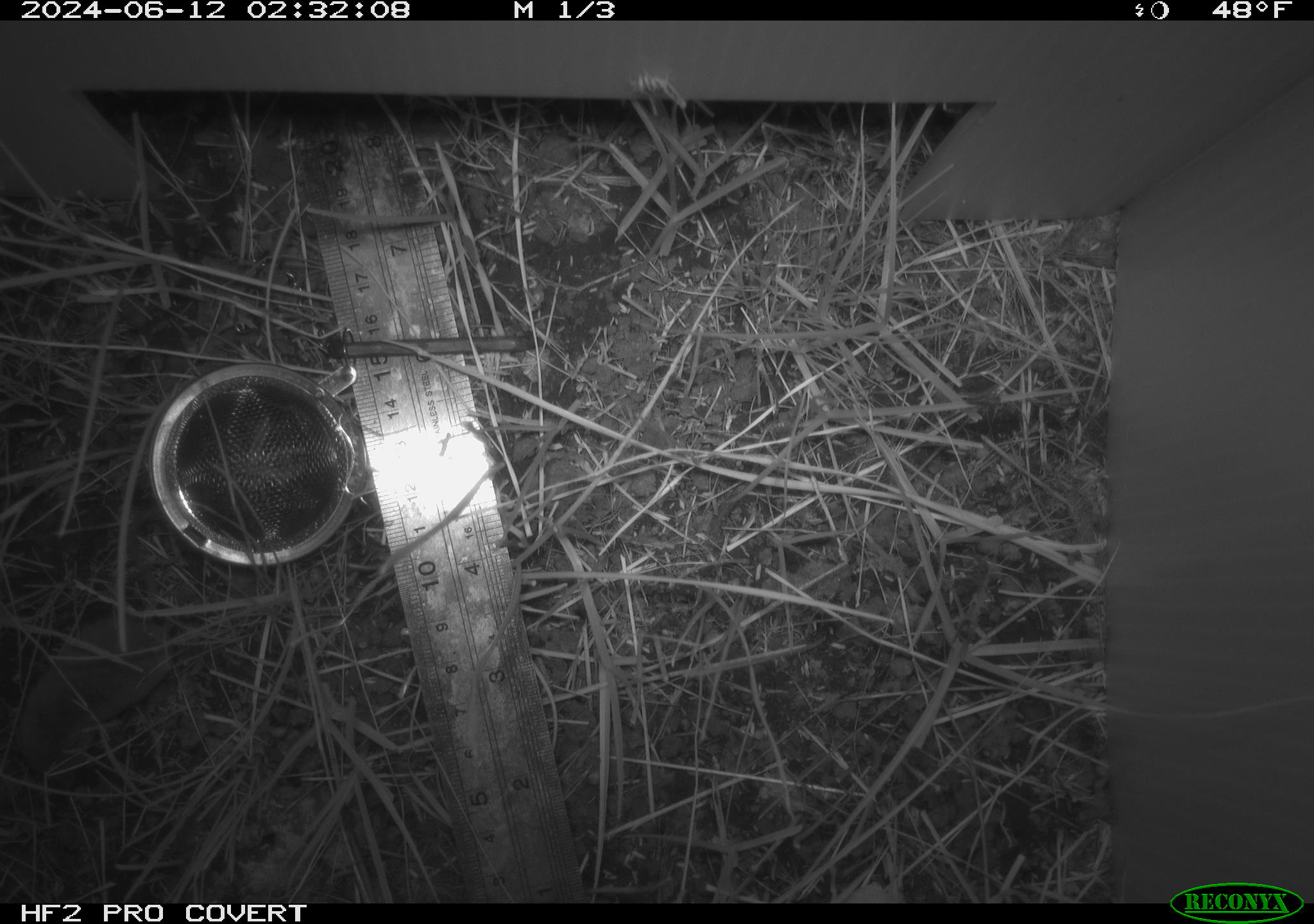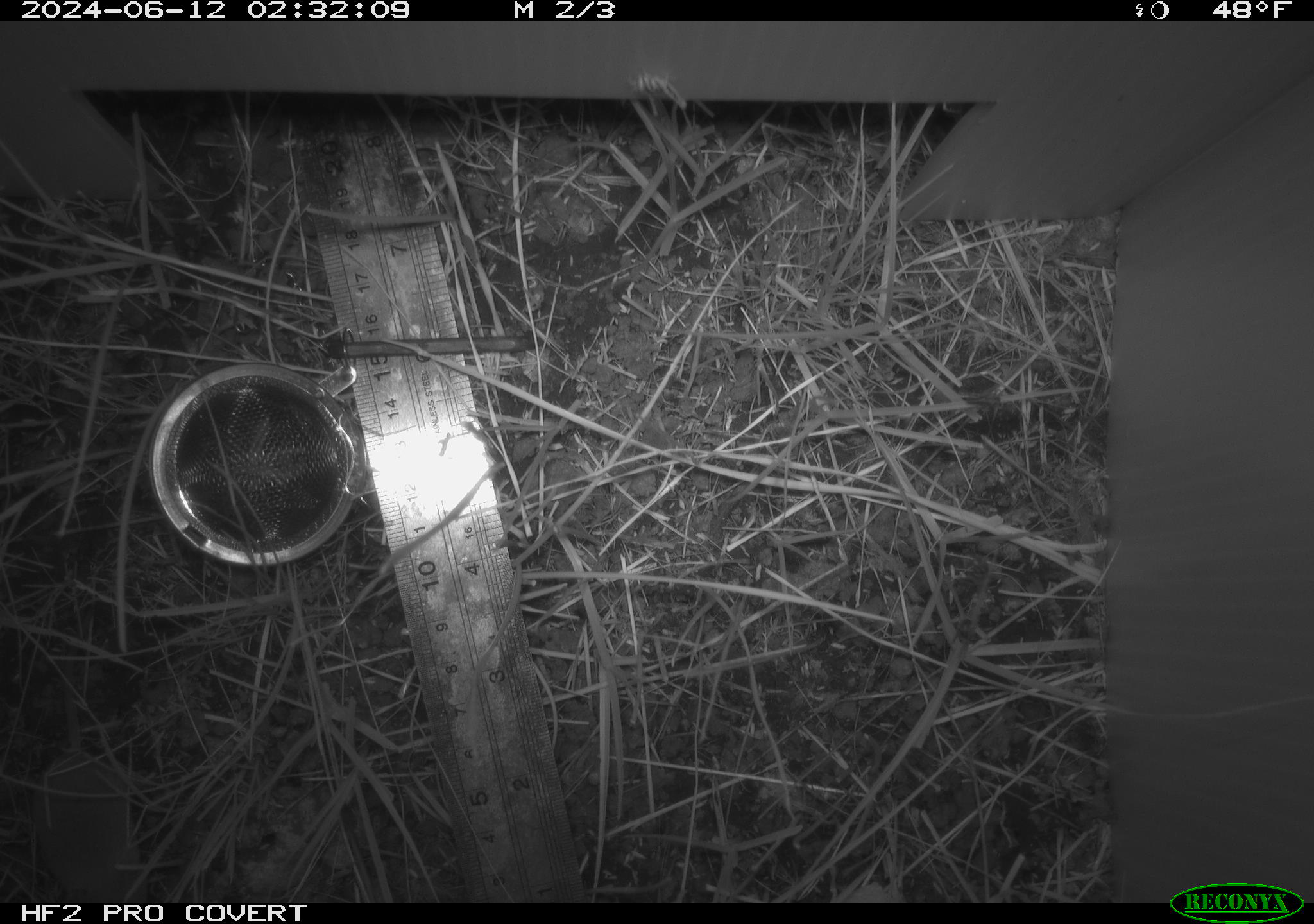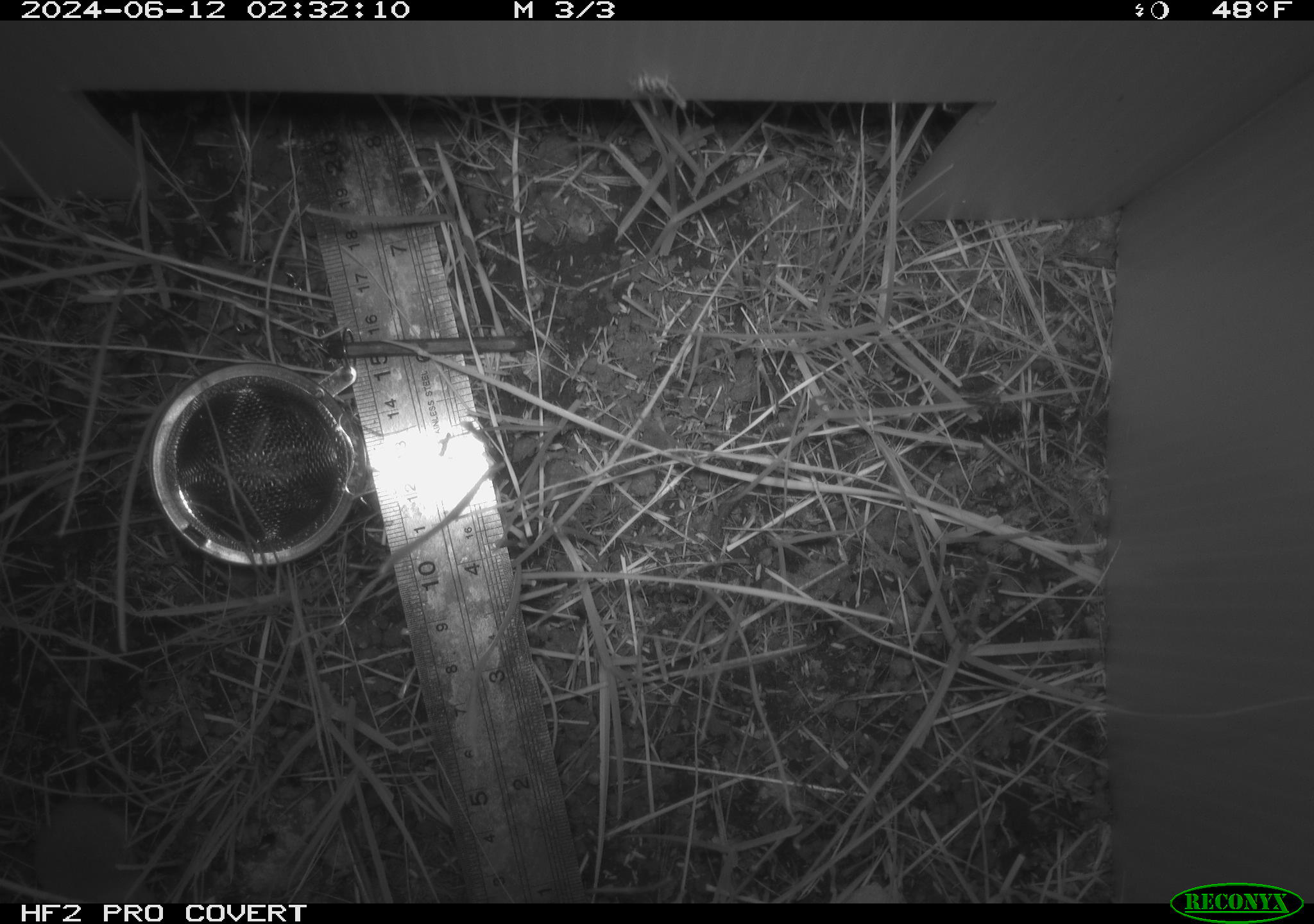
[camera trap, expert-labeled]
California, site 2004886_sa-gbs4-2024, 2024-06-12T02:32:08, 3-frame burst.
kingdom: Animalia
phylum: Chordata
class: Mammalia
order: Eulipotyphla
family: Soricidae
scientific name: Soricidae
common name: shrews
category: soricidae family